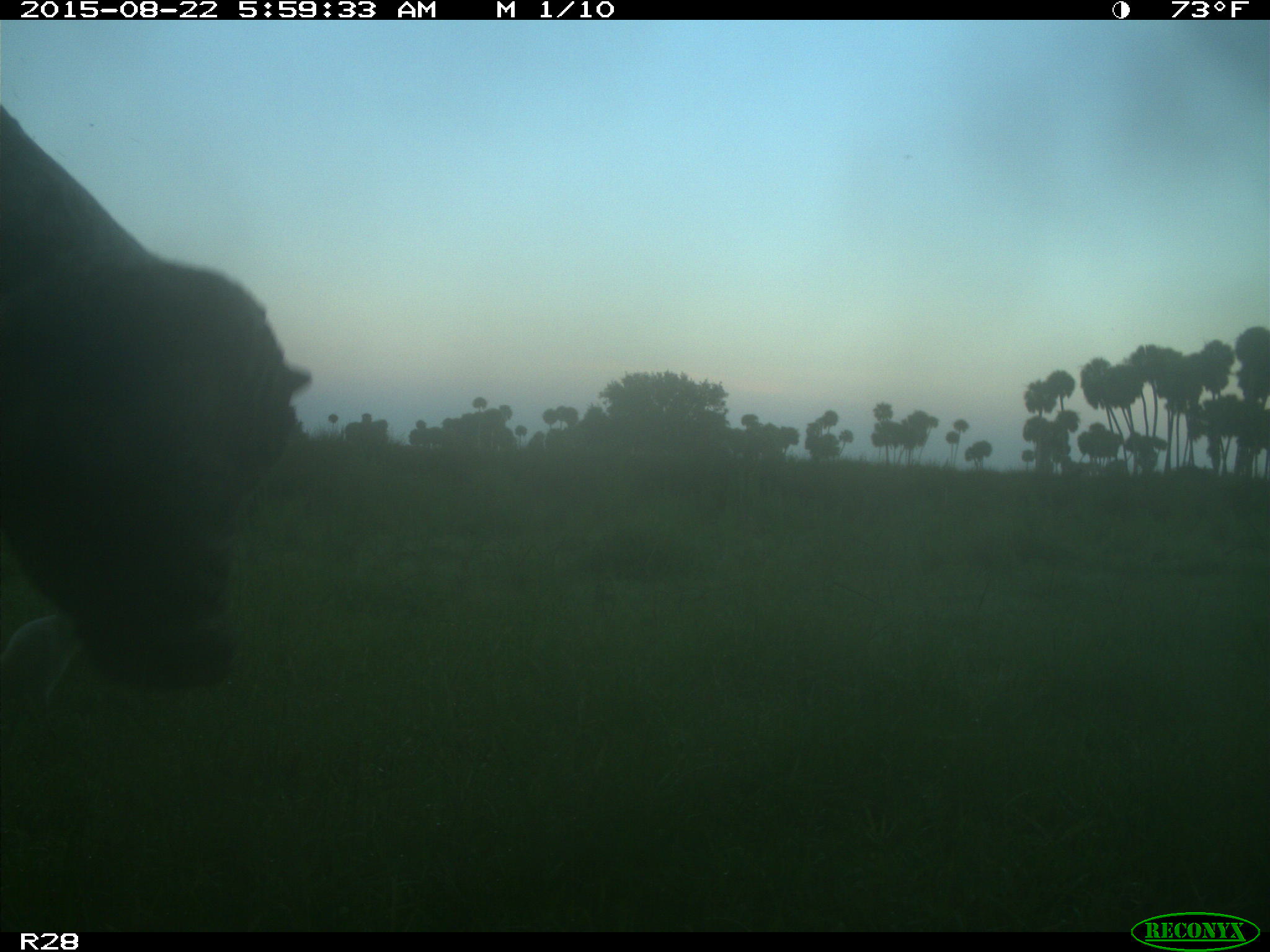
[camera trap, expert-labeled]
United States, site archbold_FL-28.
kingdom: Animalia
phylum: Chordata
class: Mammalia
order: Artiodactyla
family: Bovidae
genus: Bos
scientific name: Bos taurus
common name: domestic cow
Bos taurus (domestic cow).